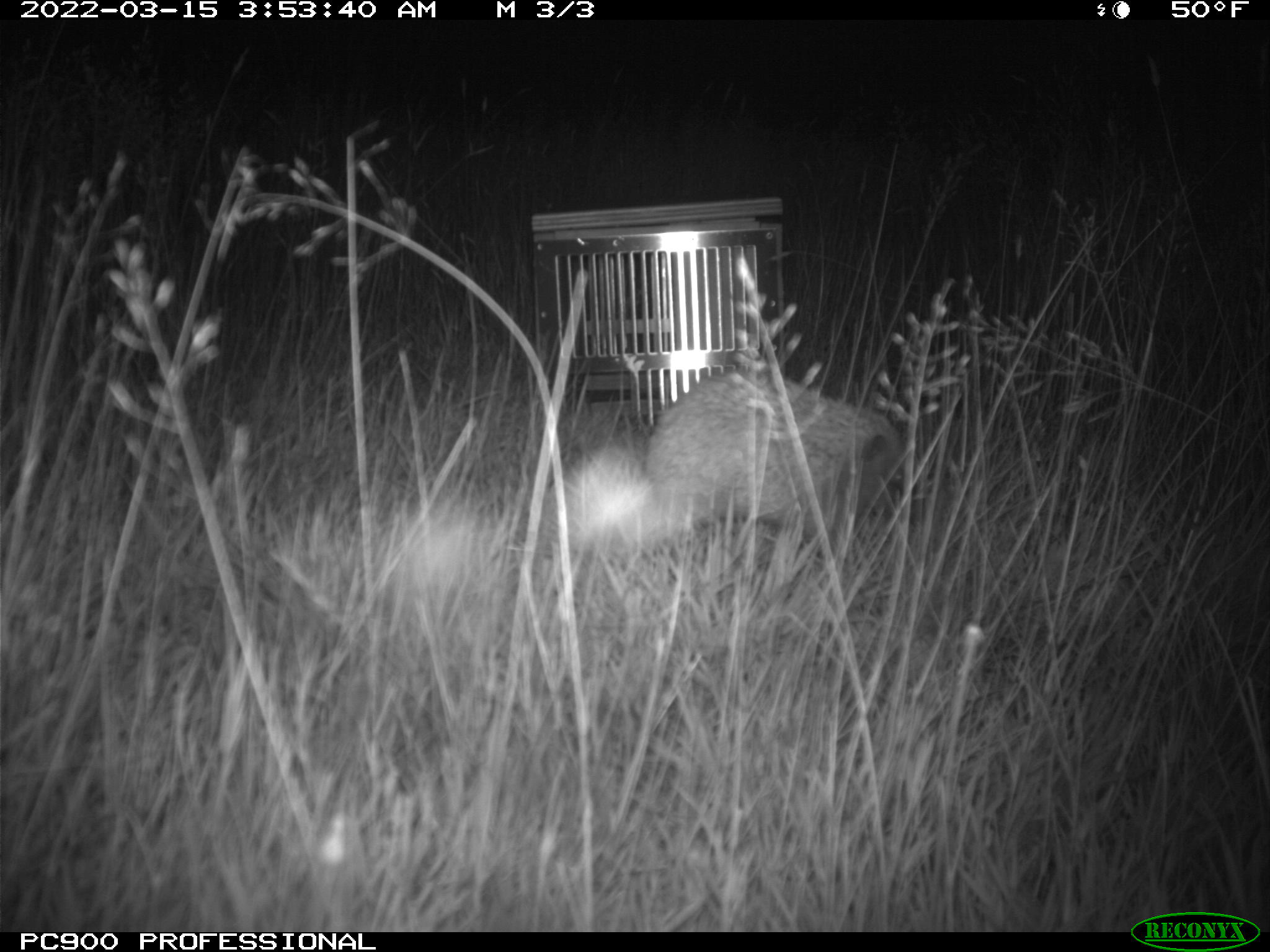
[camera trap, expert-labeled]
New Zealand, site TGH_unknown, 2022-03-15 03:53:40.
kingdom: Animalia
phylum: Chordata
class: Mammalia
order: Eulipotyphla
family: Erinaceidae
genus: Erinaceus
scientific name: Erinaceus europaeus europaeus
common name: european hedgehog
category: hedgehog